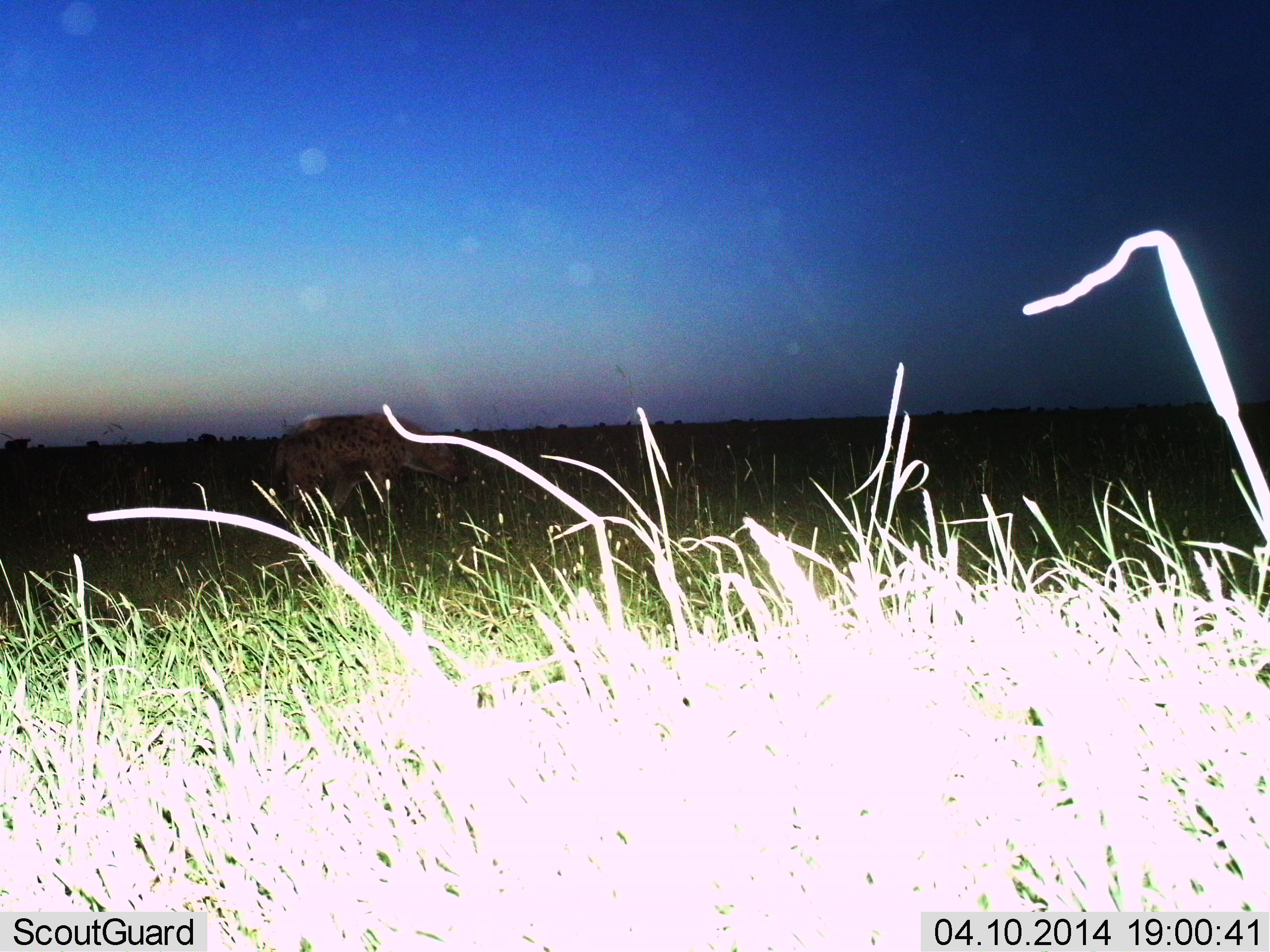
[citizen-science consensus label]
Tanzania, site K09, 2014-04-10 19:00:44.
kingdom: Animalia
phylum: Chordata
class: Mammalia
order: Carnivora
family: Hyaenidae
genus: Crocuta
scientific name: Crocuta crocuta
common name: spotted hyena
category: hyenaspotted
Hyenaspotted (spotted hyena) (Crocuta crocuta), count 1. Behavior (volunteer vote fractions): standing 30%, resting 0%, moving 70%, interacting 0%. Young present (vote fraction): 0%. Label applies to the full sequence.